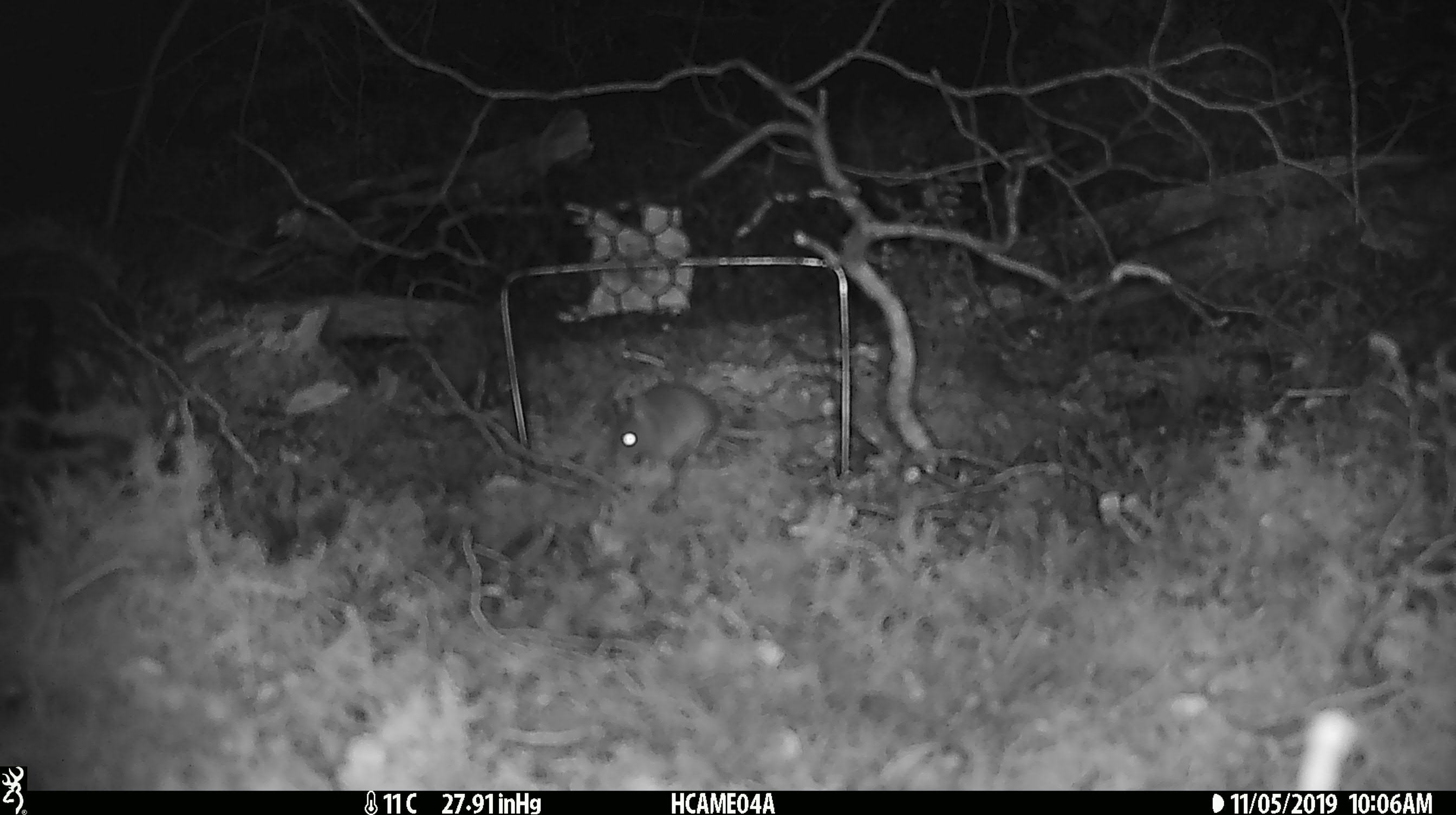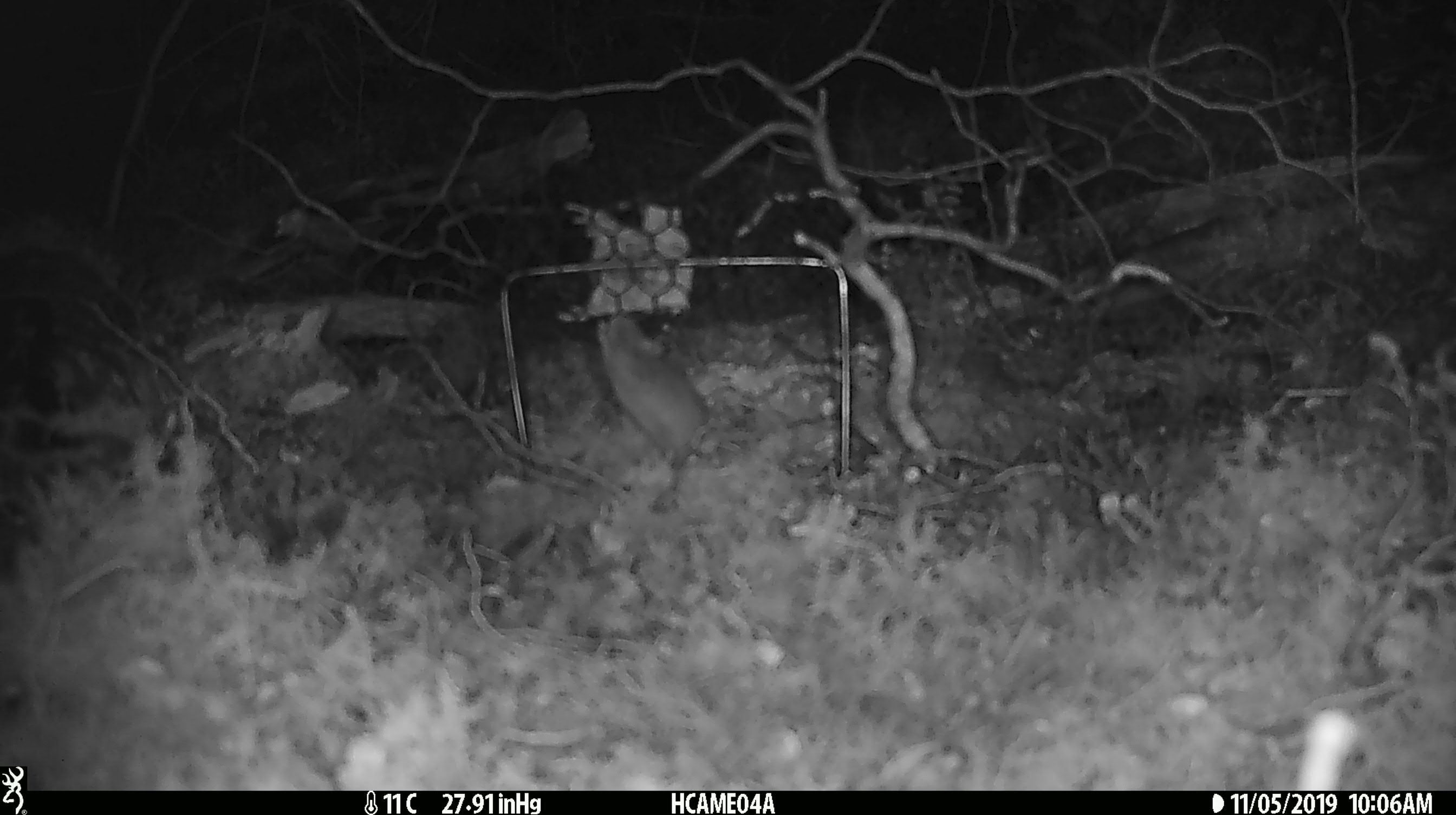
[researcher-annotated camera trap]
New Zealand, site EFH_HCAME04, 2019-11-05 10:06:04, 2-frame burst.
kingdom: Animalia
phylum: Chordata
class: Mammalia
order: Rodentia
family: Muridae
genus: Mus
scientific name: Mus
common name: mouse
Mouse (Mus).